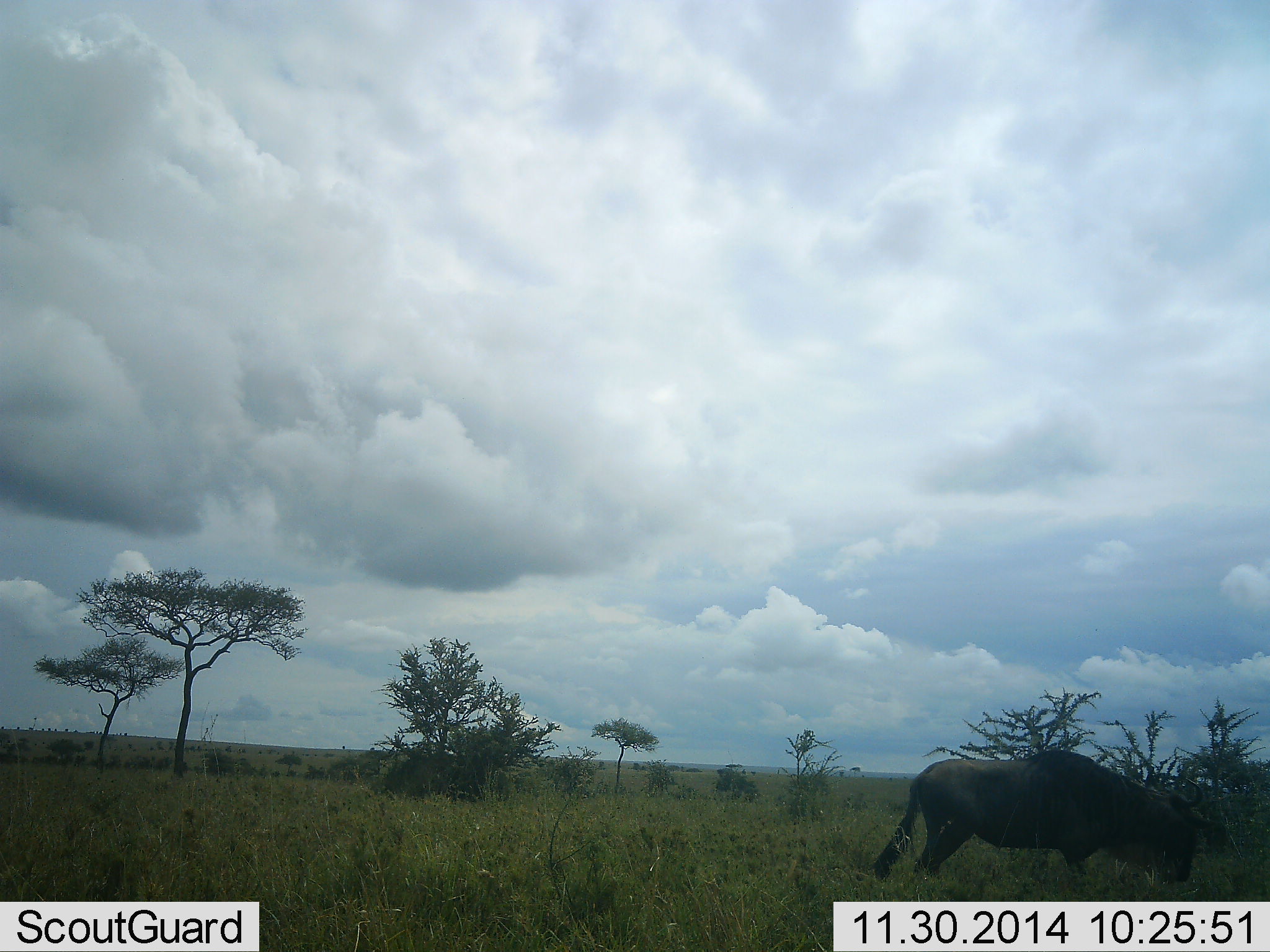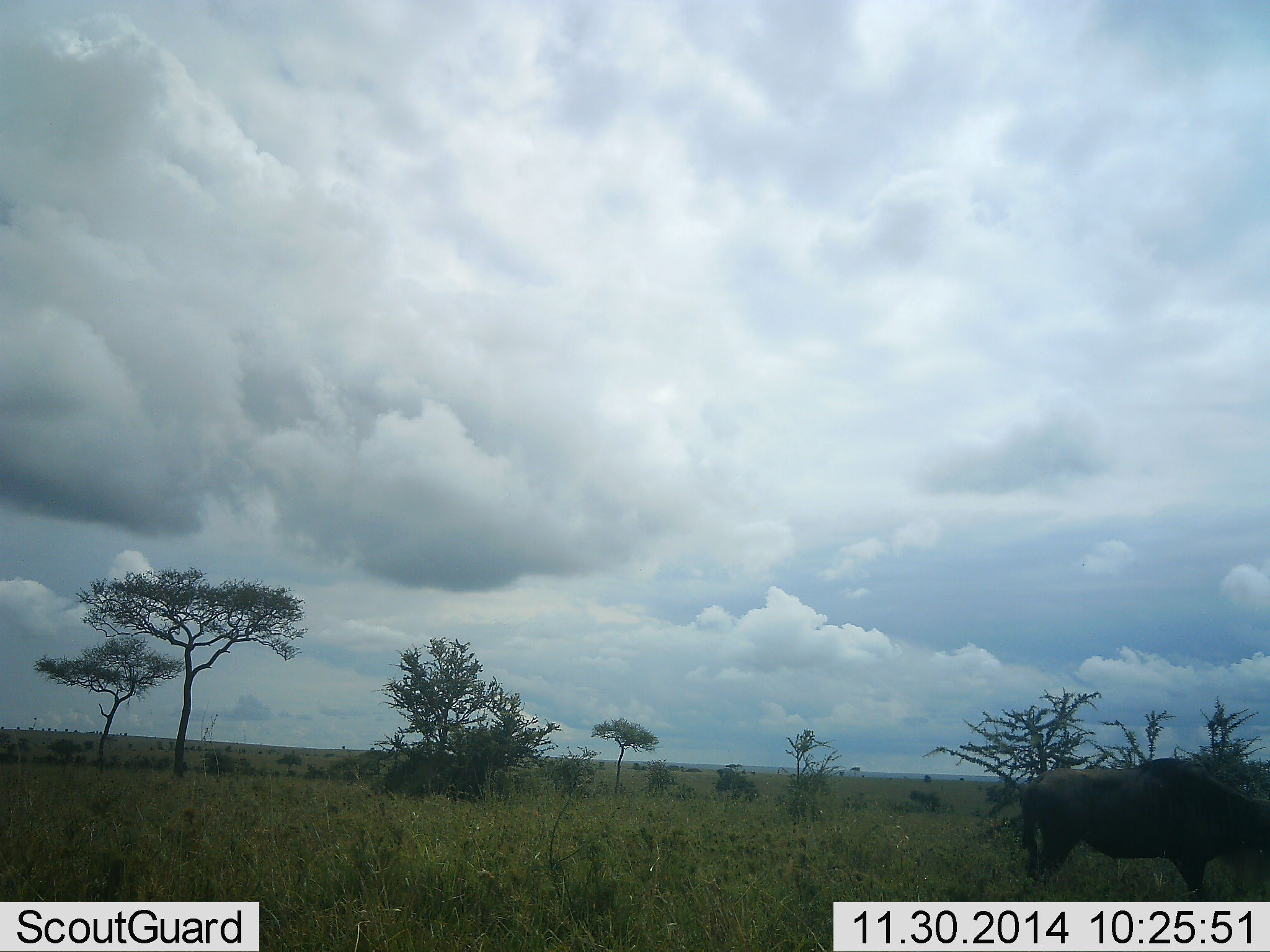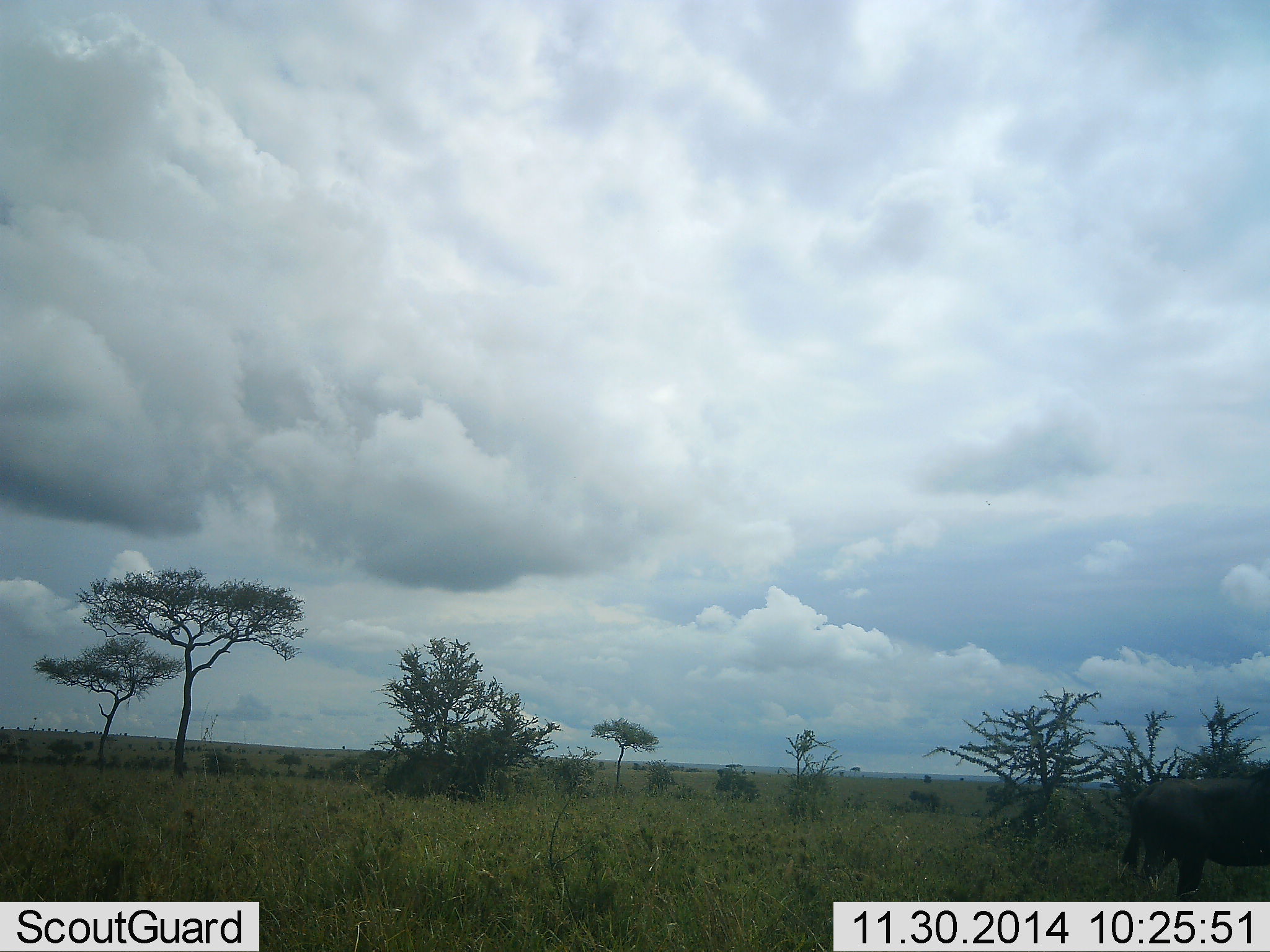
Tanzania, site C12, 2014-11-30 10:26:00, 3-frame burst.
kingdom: Animalia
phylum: Chordata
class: Mammalia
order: Artiodactyla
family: Bovidae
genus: Connochaetes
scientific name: Connochaetes taurinus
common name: blue wildebeest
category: wildebeest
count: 1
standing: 10%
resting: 0%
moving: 80%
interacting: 0%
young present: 0%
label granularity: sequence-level